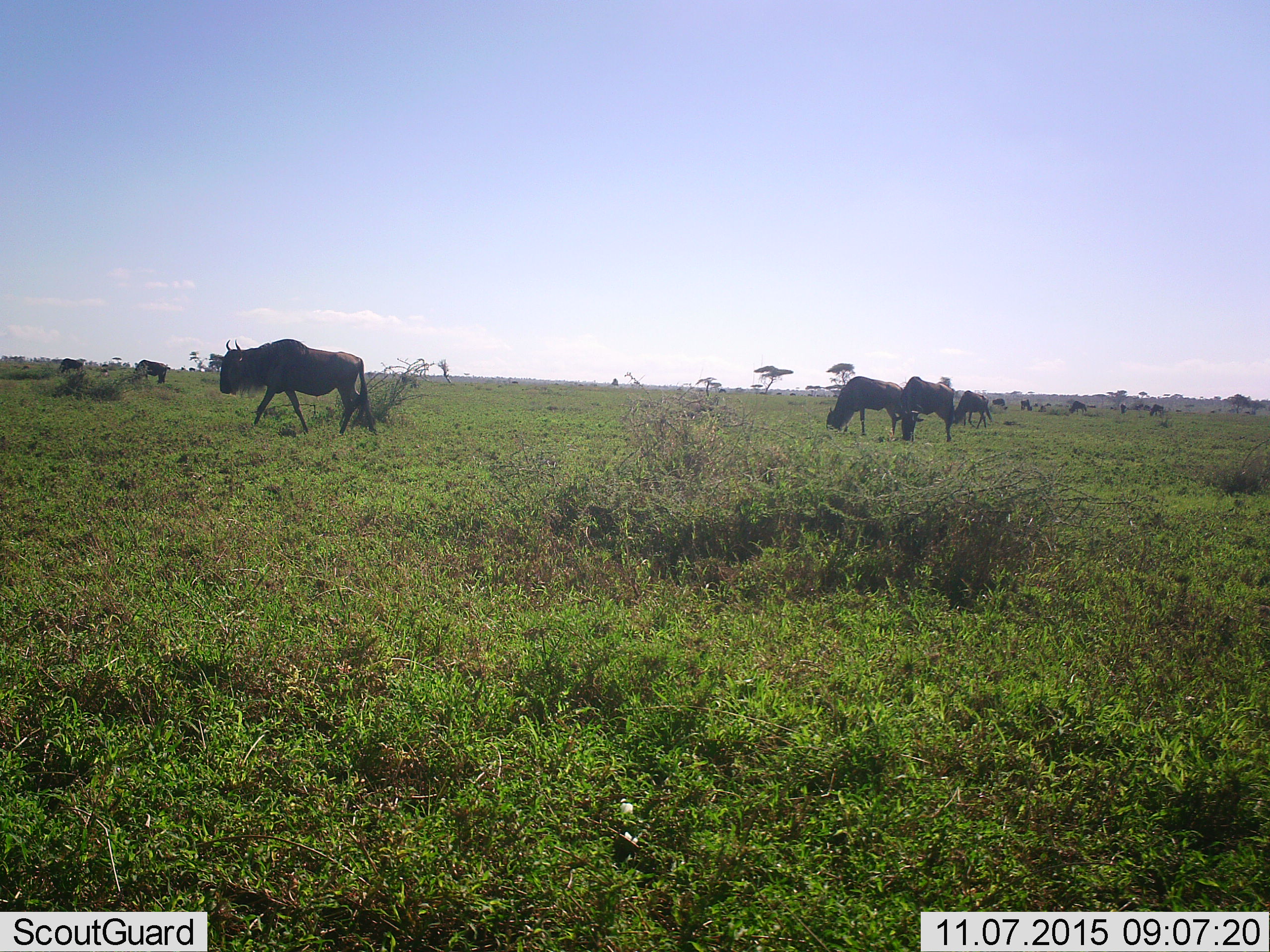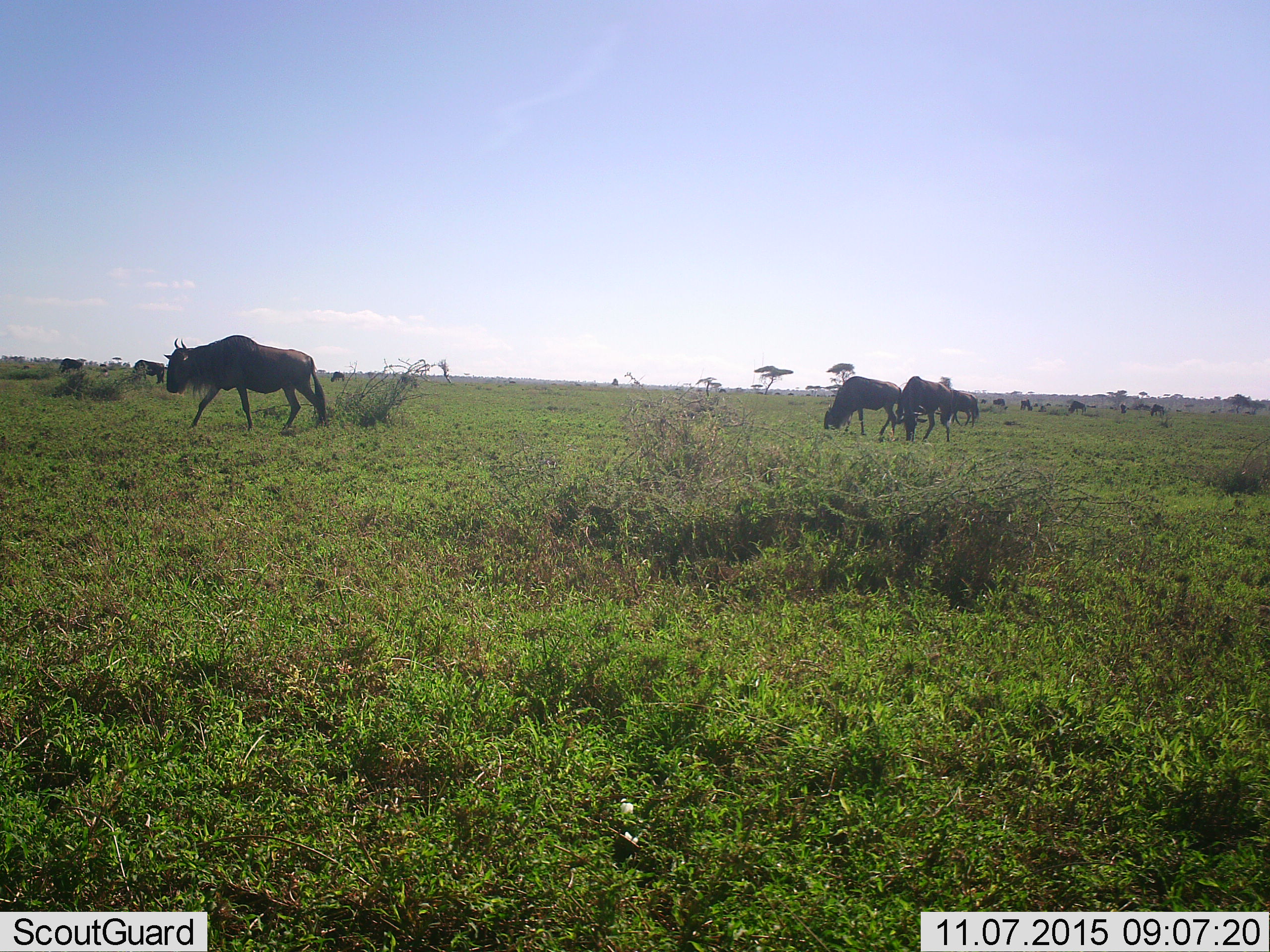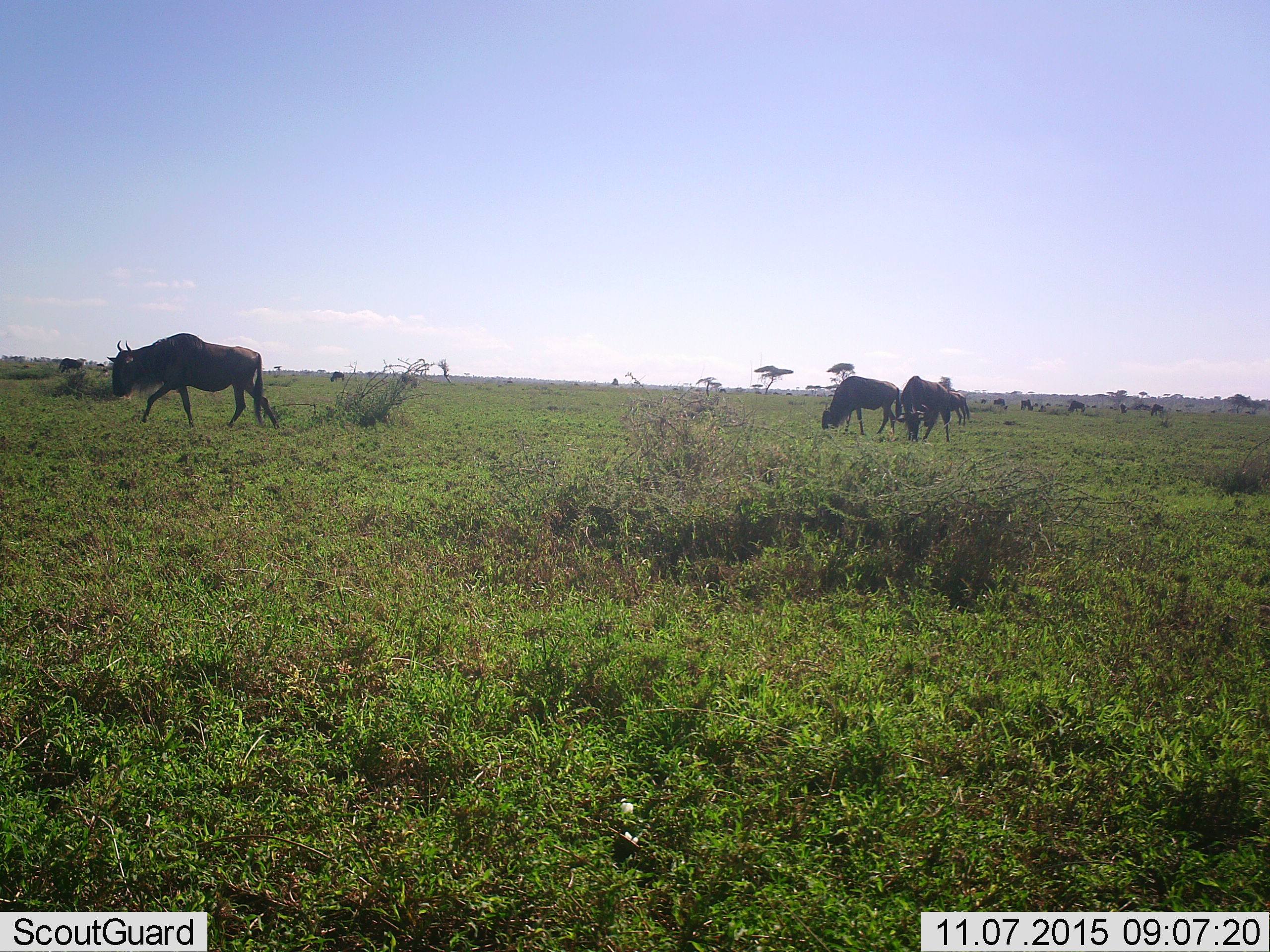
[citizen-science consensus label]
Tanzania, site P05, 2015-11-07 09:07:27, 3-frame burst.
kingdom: Animalia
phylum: Chordata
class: Mammalia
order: Artiodactyla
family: Bovidae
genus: Connochaetes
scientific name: Connochaetes taurinus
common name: blue wildebeest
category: wildebeest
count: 11-50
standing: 44%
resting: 0%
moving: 67%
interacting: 0%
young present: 0%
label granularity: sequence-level